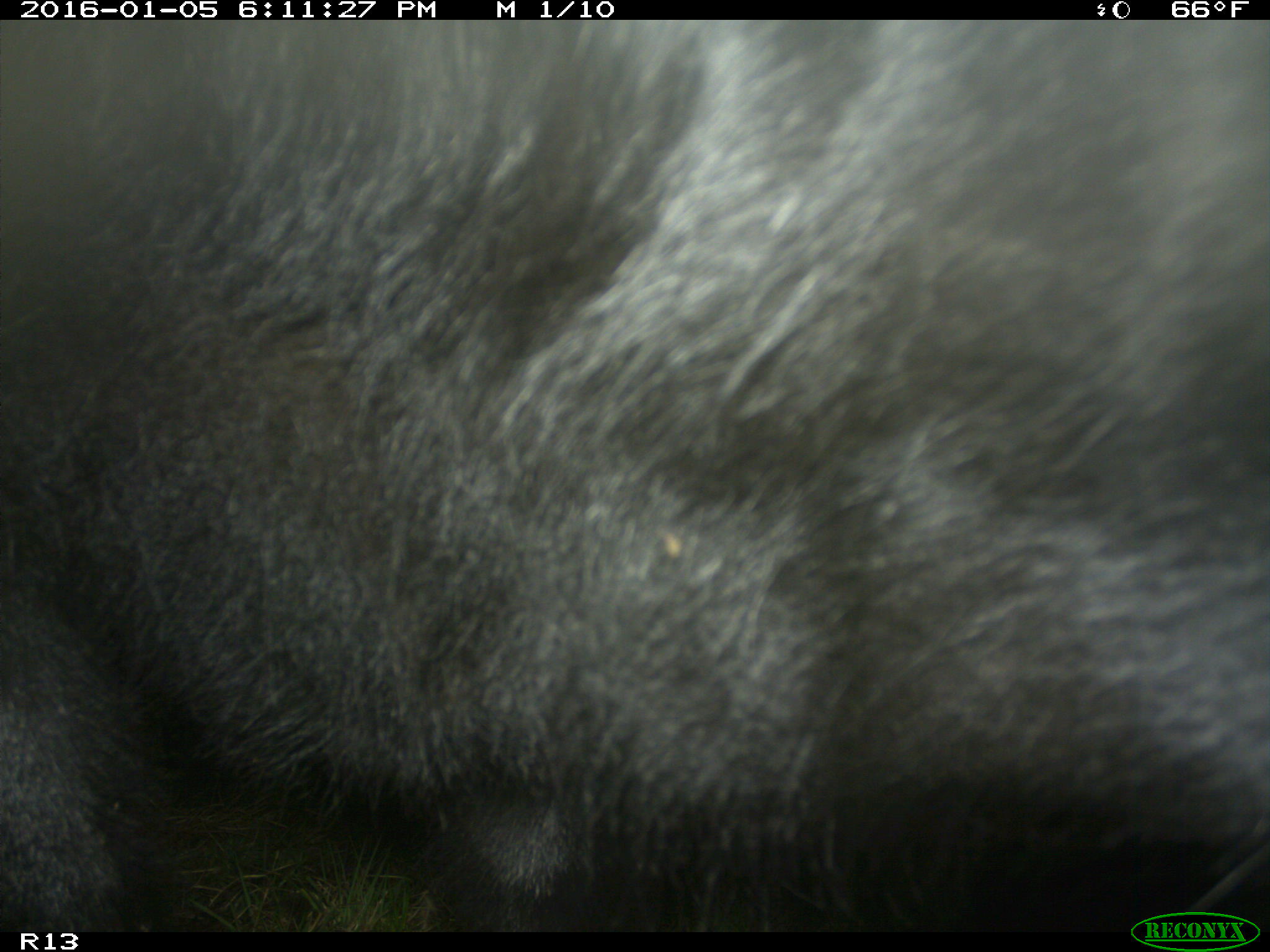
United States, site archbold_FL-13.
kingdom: Animalia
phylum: Chordata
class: Mammalia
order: Artiodactyla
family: Bovidae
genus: Bos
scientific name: Bos taurus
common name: domestic cow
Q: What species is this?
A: Bos taurus (domestic cow).